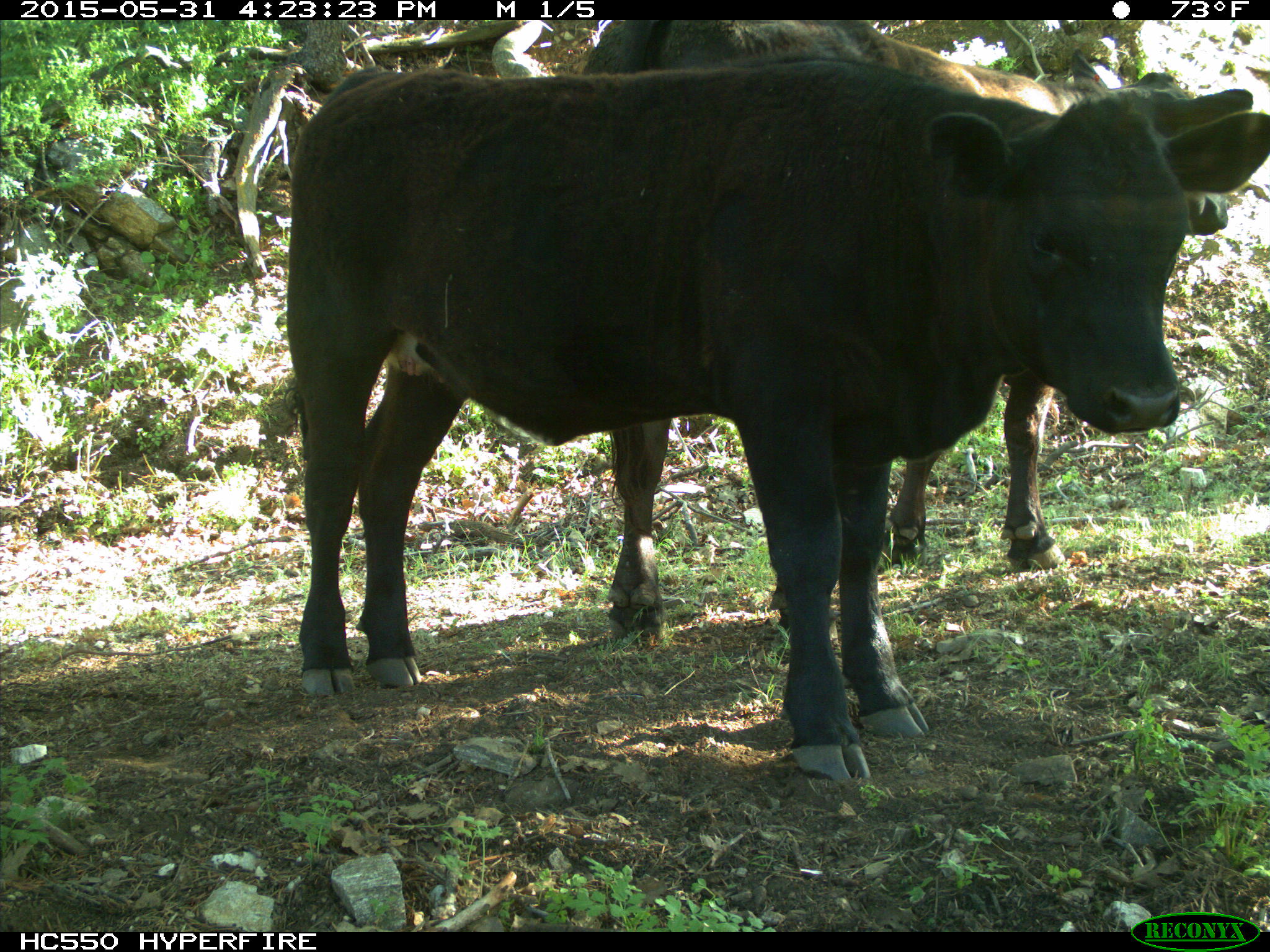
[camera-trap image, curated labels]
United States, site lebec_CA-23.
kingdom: Animalia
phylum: Chordata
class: Mammalia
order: Artiodactyla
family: Bovidae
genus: Bos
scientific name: Bos taurus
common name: domestic cow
Bos taurus (domestic cow).